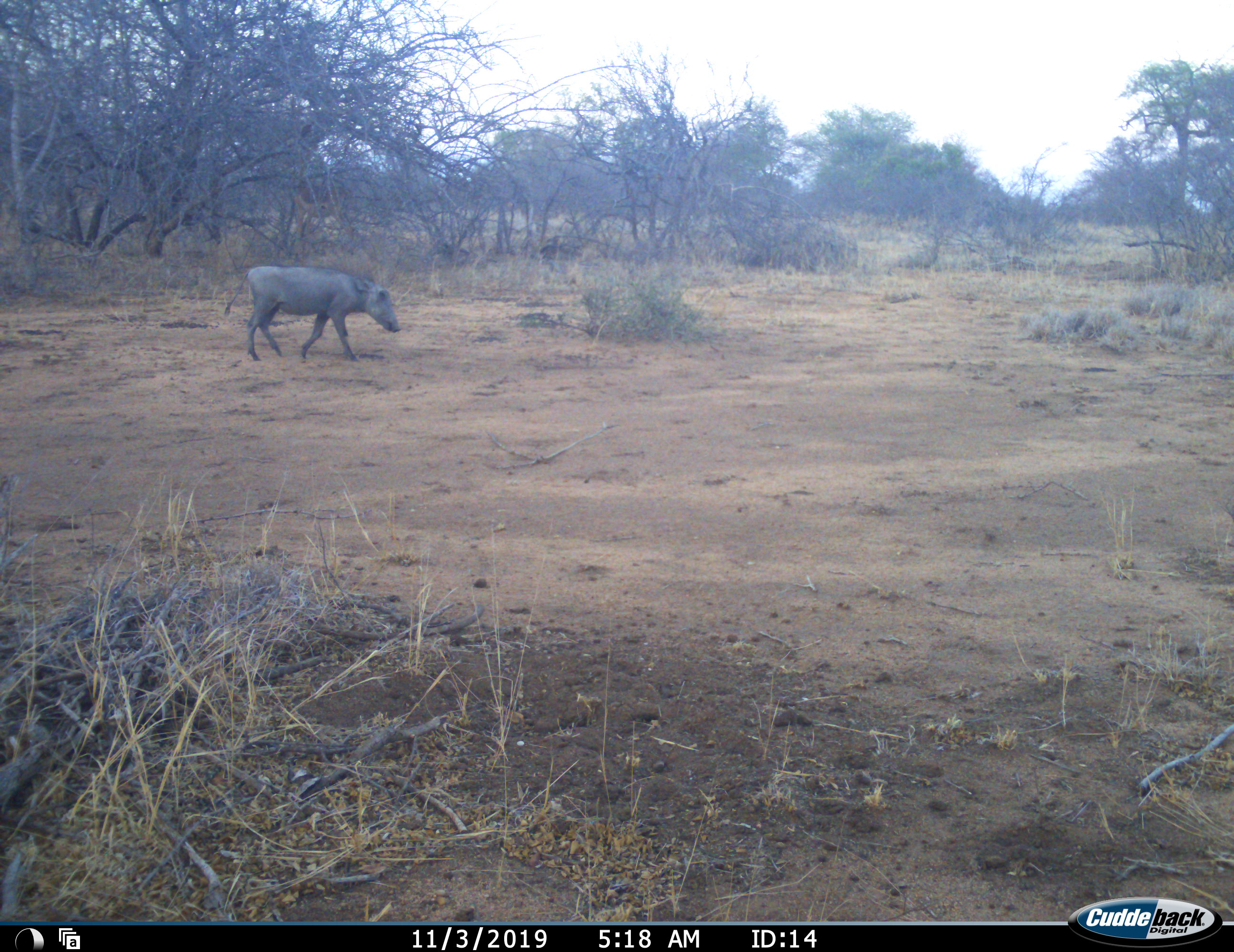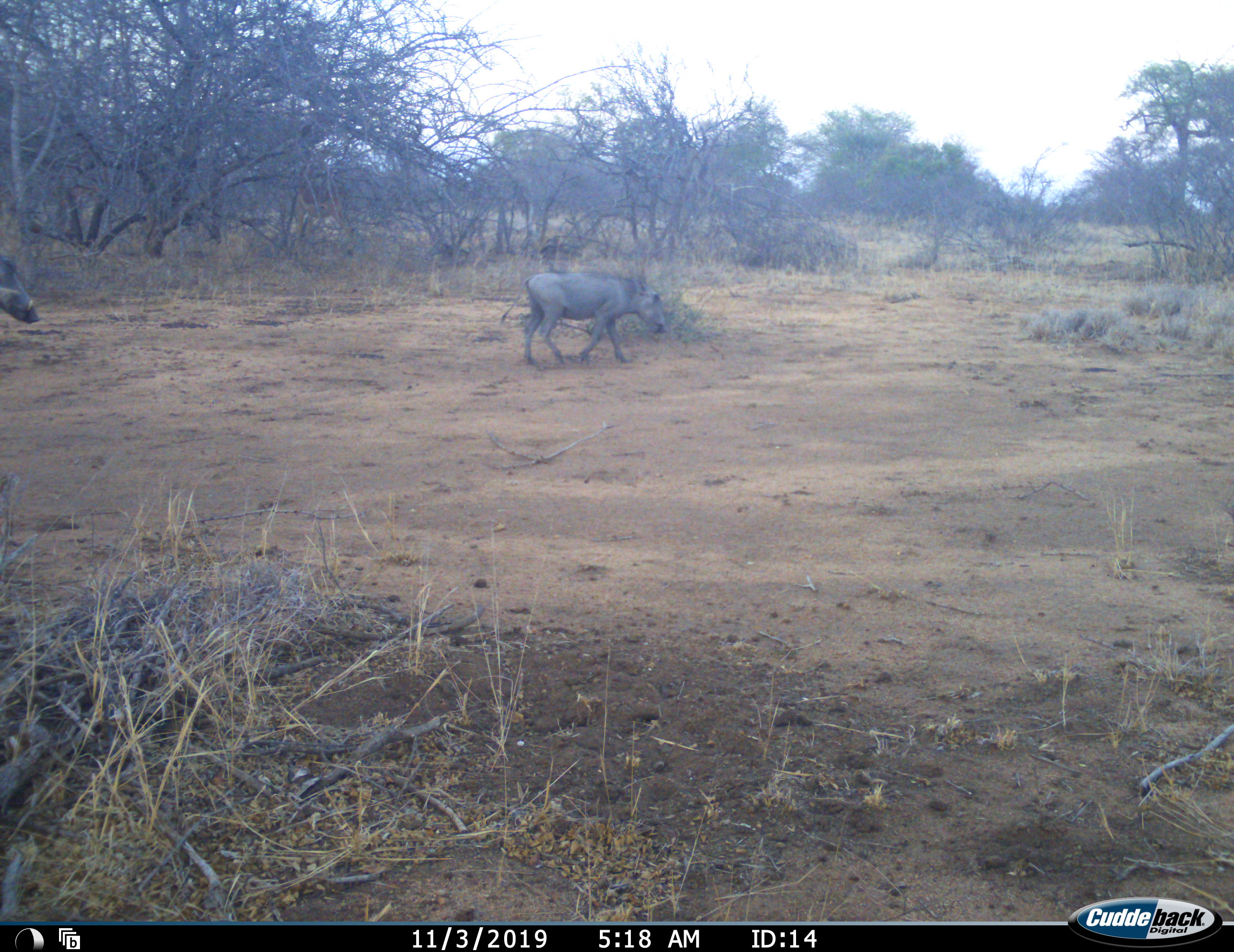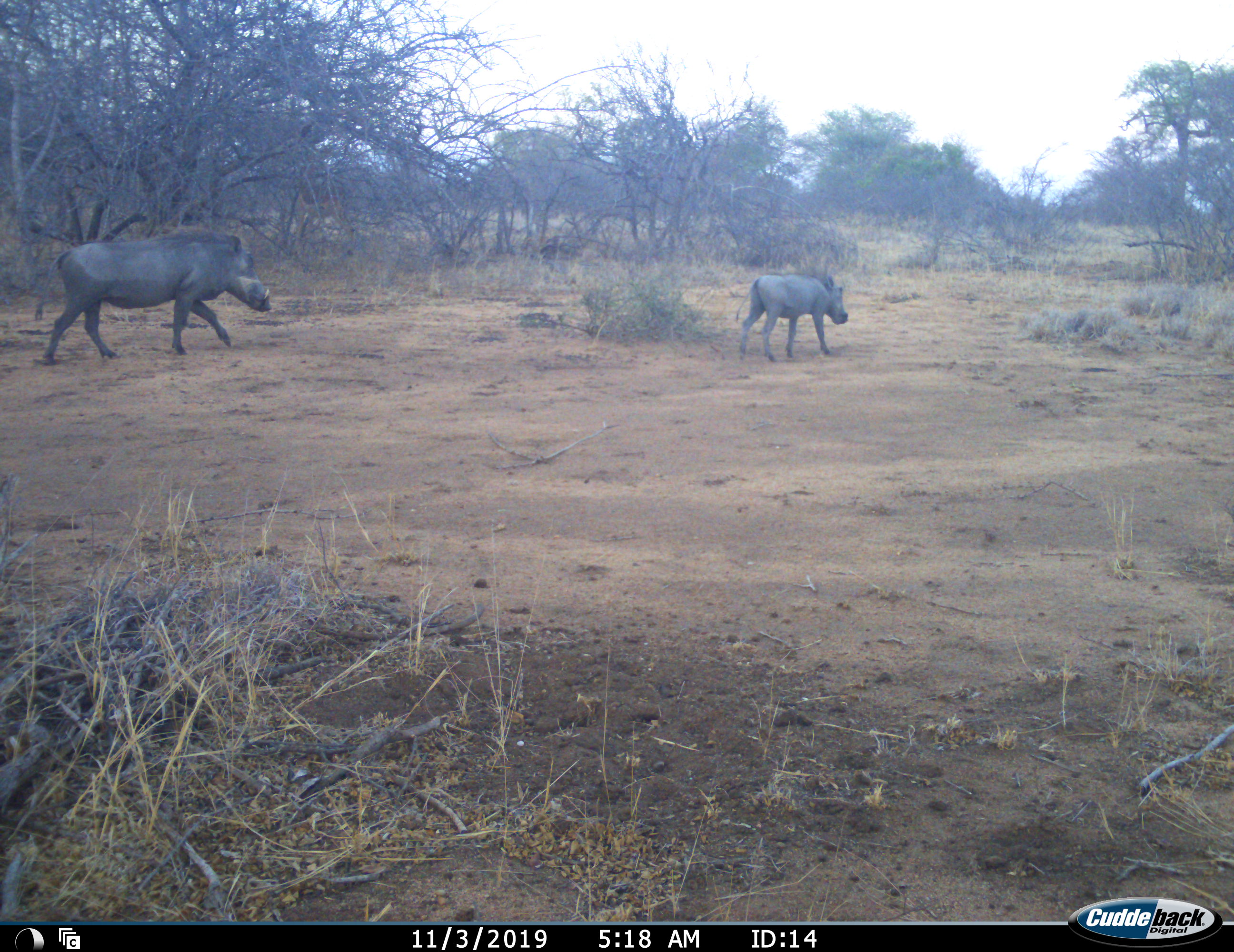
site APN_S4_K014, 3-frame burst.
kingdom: Animalia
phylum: Chordata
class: Mammalia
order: Artiodactyla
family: Suidae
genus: Phacochoerus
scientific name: Phacochoerus africanus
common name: warthog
Warthog (Phacochoerus africanus), count 2. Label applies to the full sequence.